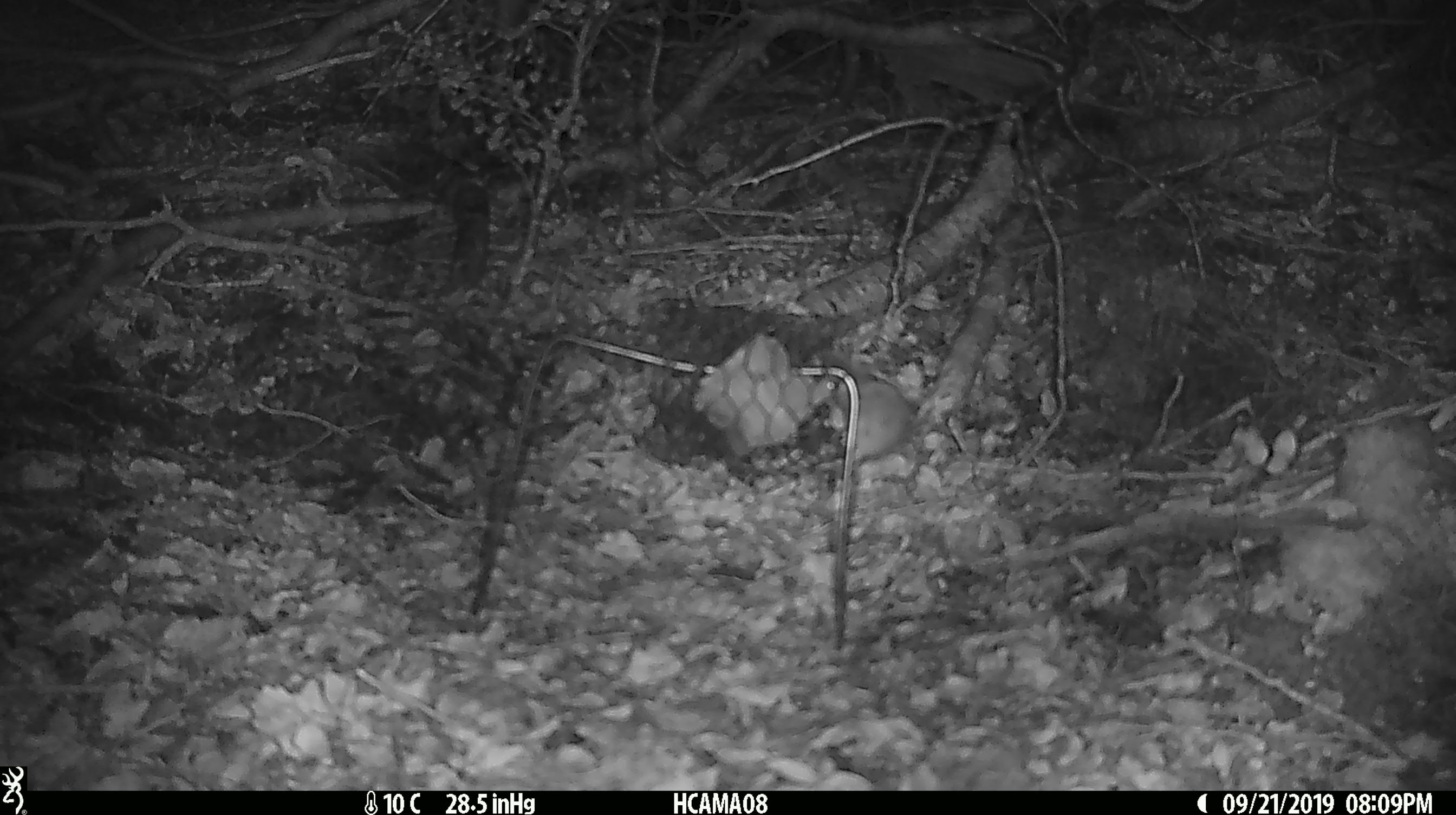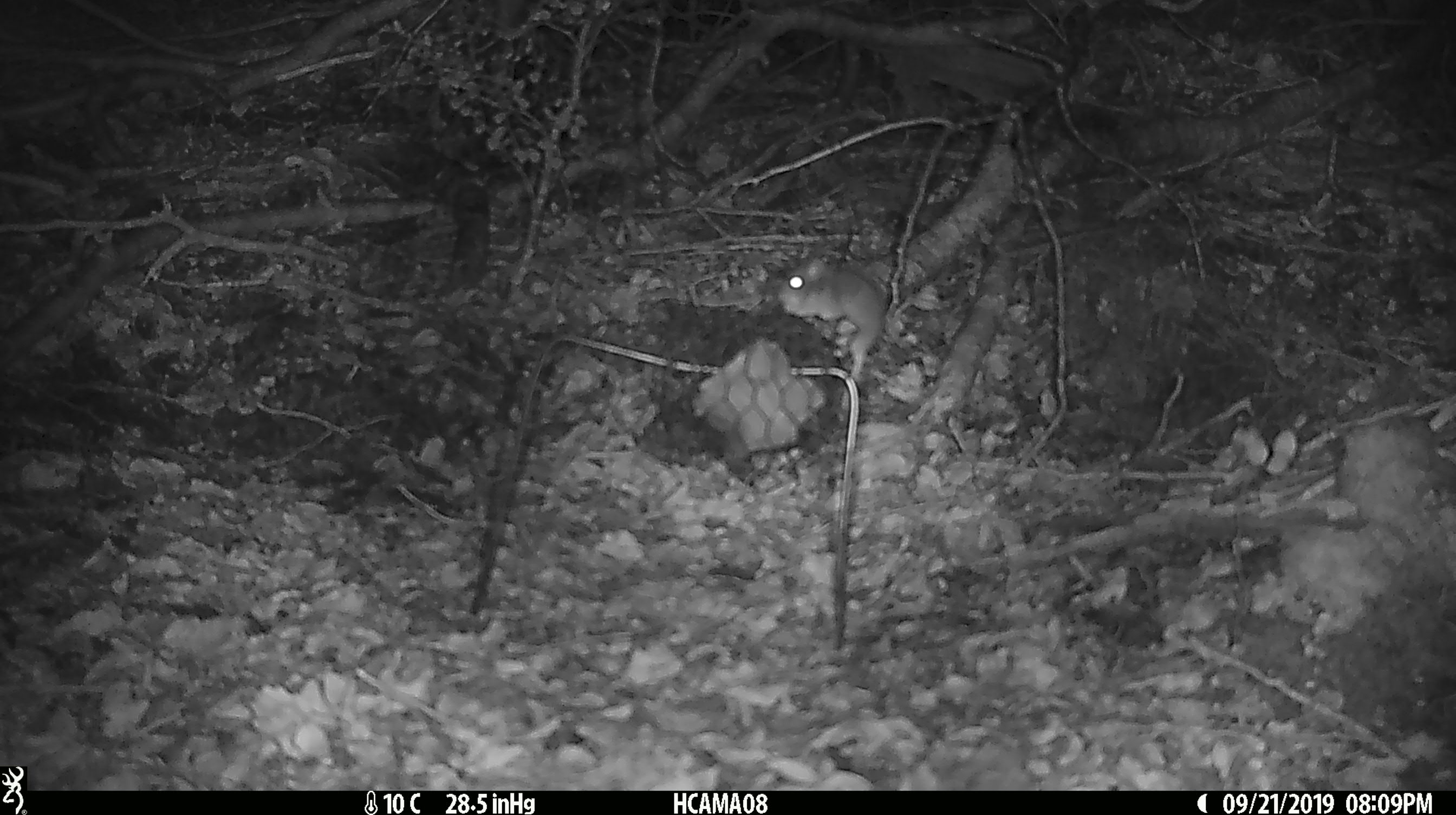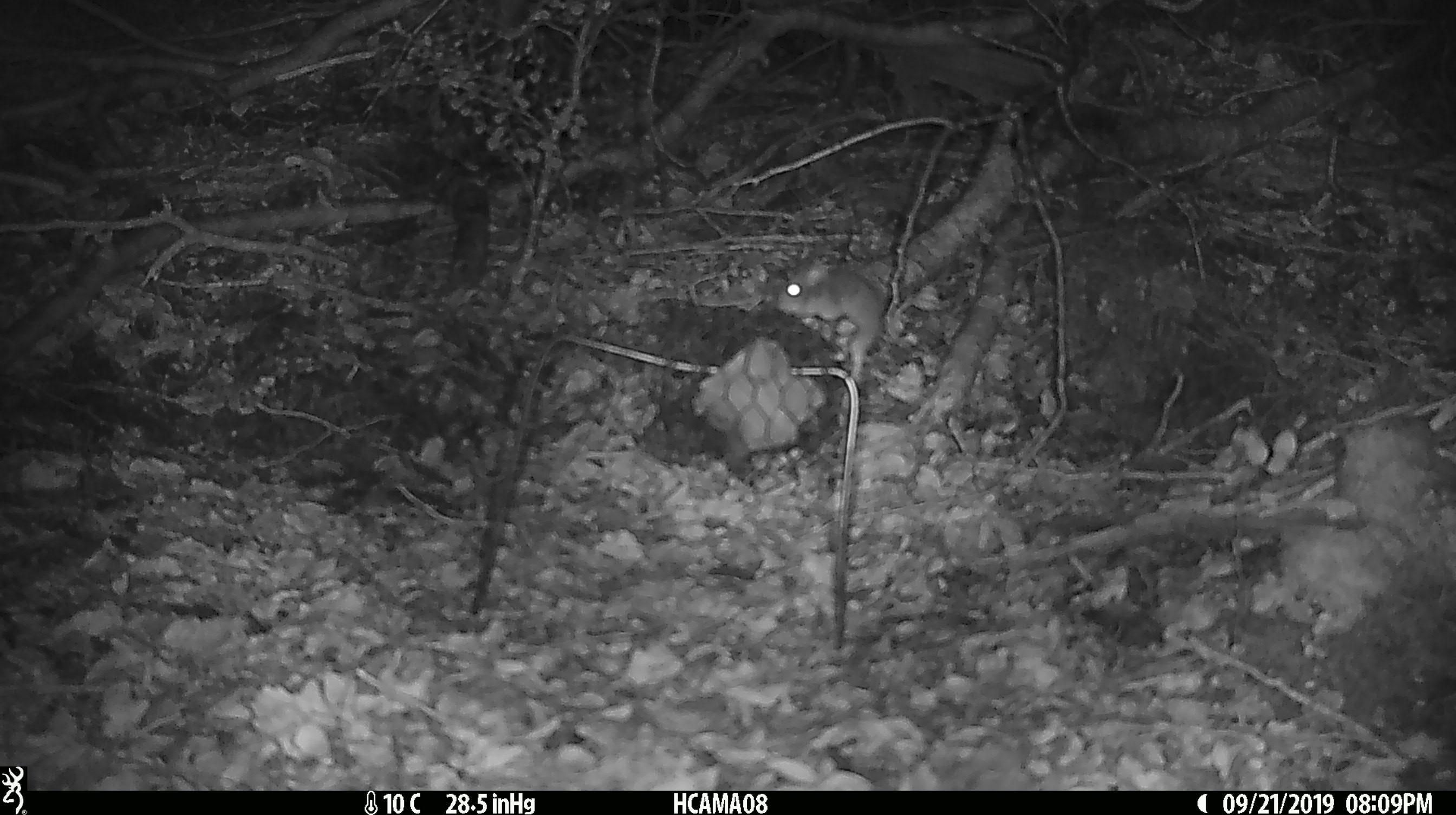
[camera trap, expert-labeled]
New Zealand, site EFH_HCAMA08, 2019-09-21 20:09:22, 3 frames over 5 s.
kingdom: Animalia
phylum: Chordata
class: Mammalia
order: Rodentia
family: Muridae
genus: Mus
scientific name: Mus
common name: mouse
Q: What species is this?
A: Mouse (Mus).